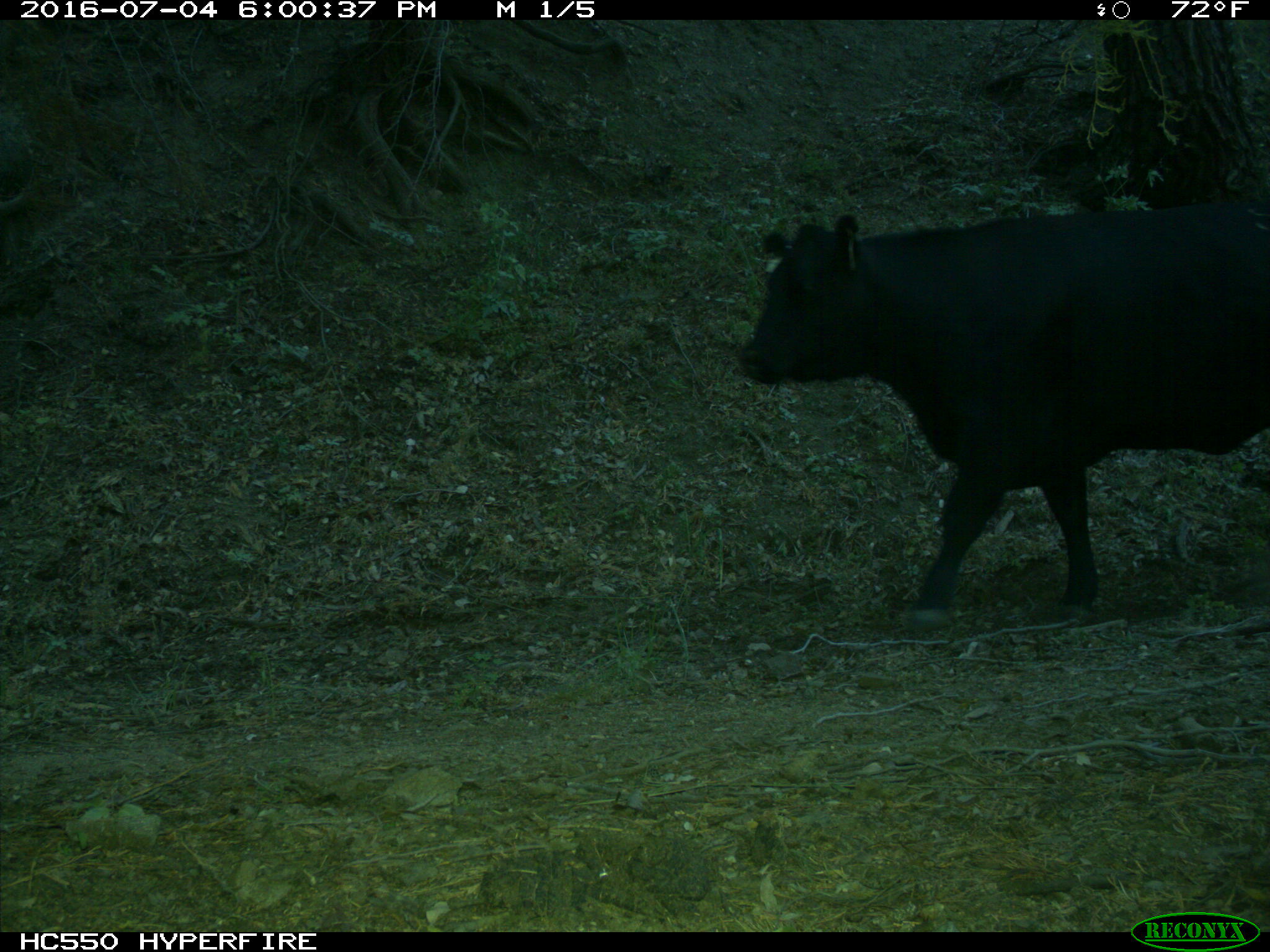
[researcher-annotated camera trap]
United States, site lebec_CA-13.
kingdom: Animalia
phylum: Chordata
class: Mammalia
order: Artiodactyla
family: Bovidae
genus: Bos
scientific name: Bos taurus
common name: domestic cow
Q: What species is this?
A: Bos taurus (domestic cow).